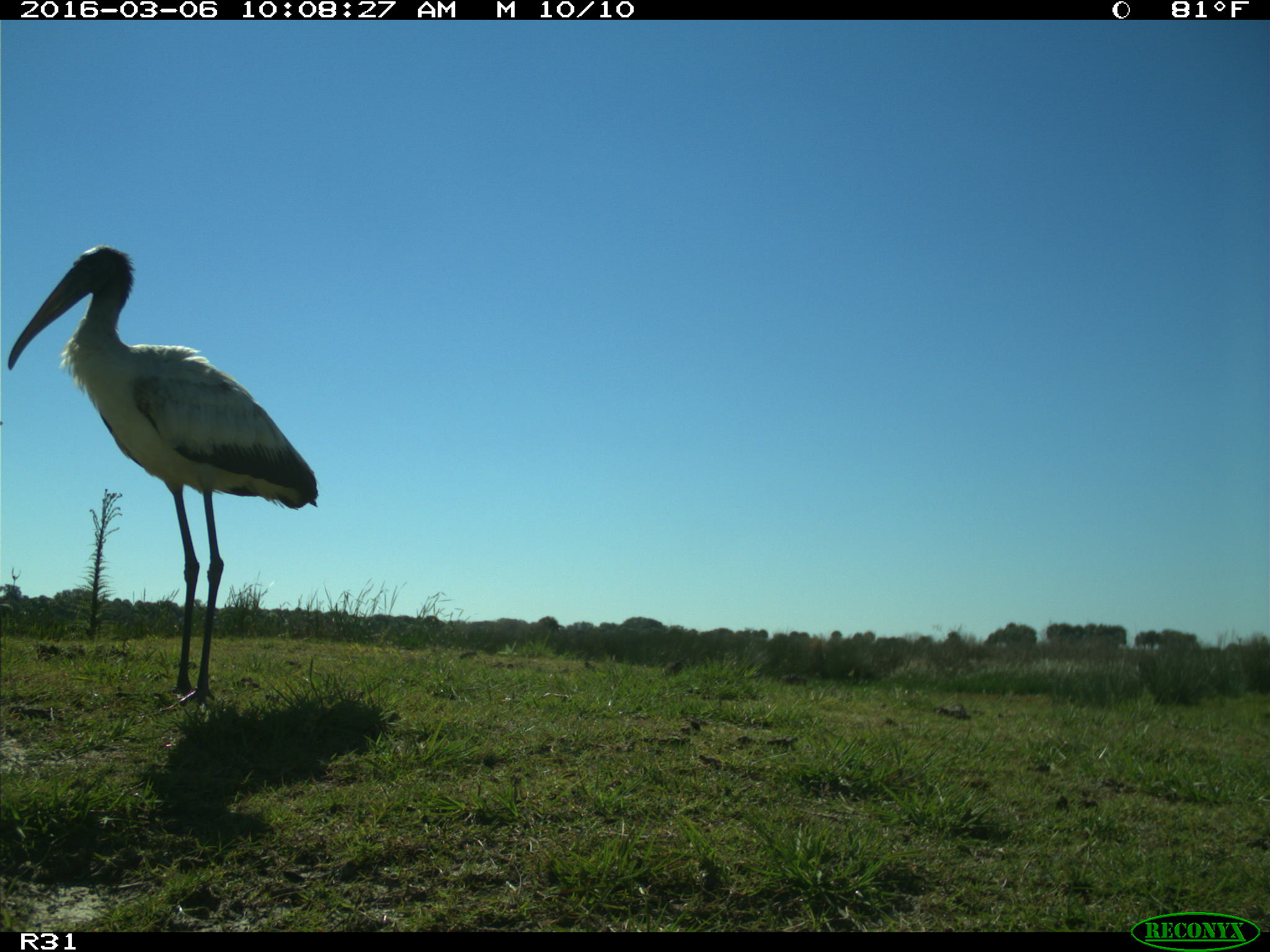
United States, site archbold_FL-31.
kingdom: Animalia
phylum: Chordata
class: Aves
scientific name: Aves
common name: birds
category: unidentified bird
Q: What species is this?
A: Unidentified bird (birds) (Aves).